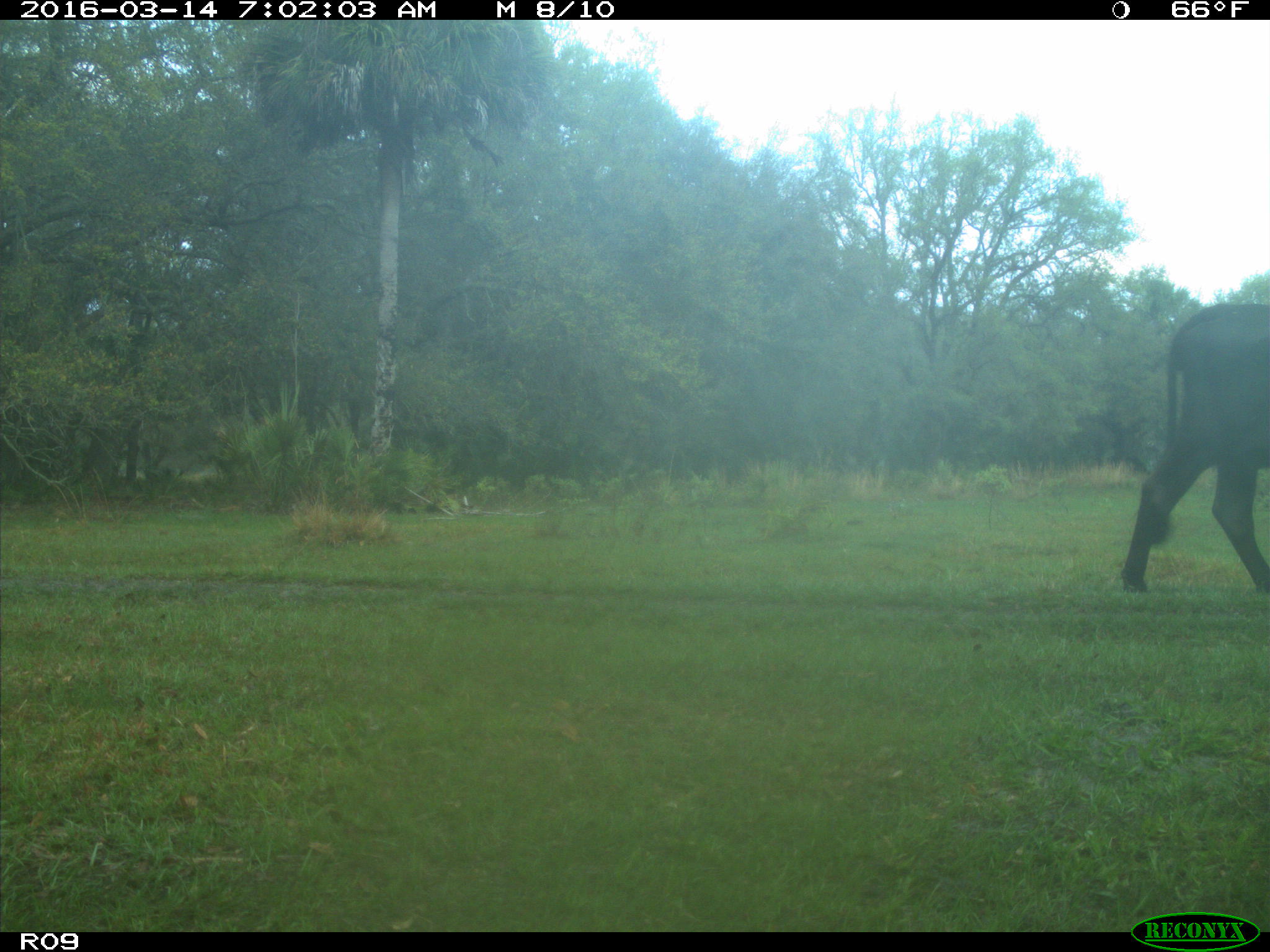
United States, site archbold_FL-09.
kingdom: Animalia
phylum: Chordata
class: Mammalia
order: Artiodactyla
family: Bovidae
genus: Bos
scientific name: Bos taurus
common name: domestic cow